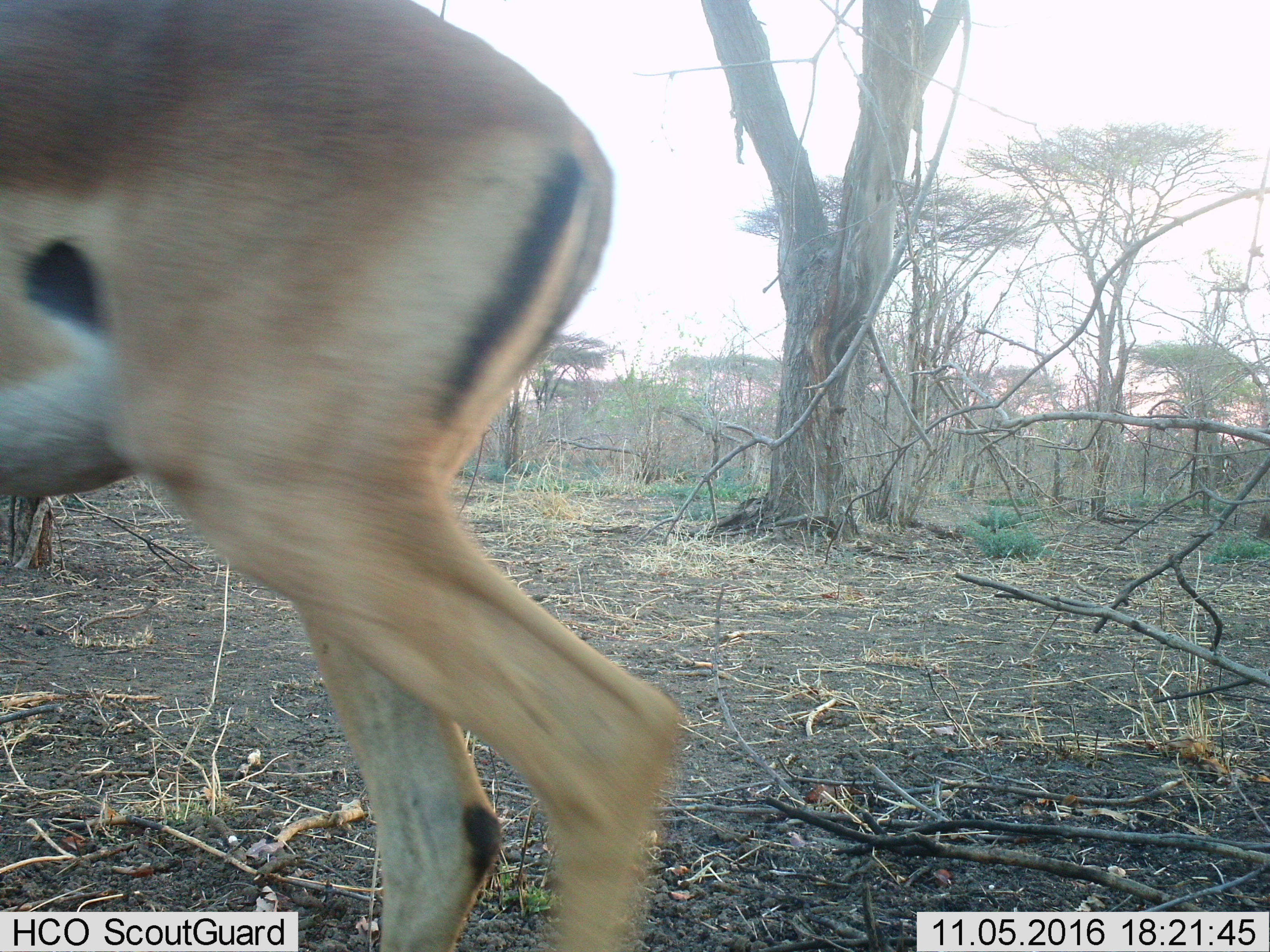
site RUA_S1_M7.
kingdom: Animalia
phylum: Chordata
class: Mammalia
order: Artiodactyla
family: Bovidae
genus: Aepyceros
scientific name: Aepyceros melampus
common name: impala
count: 1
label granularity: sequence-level